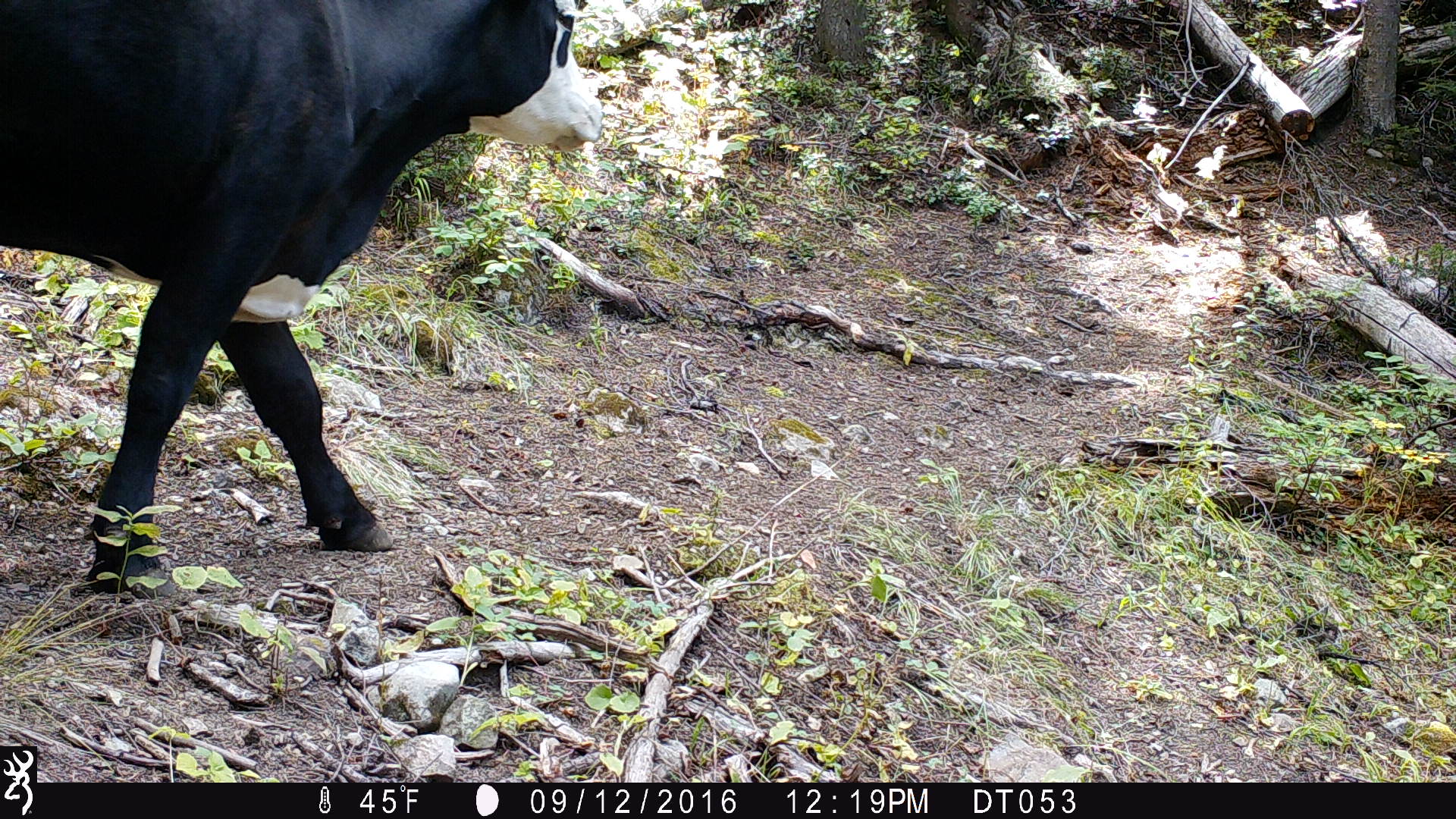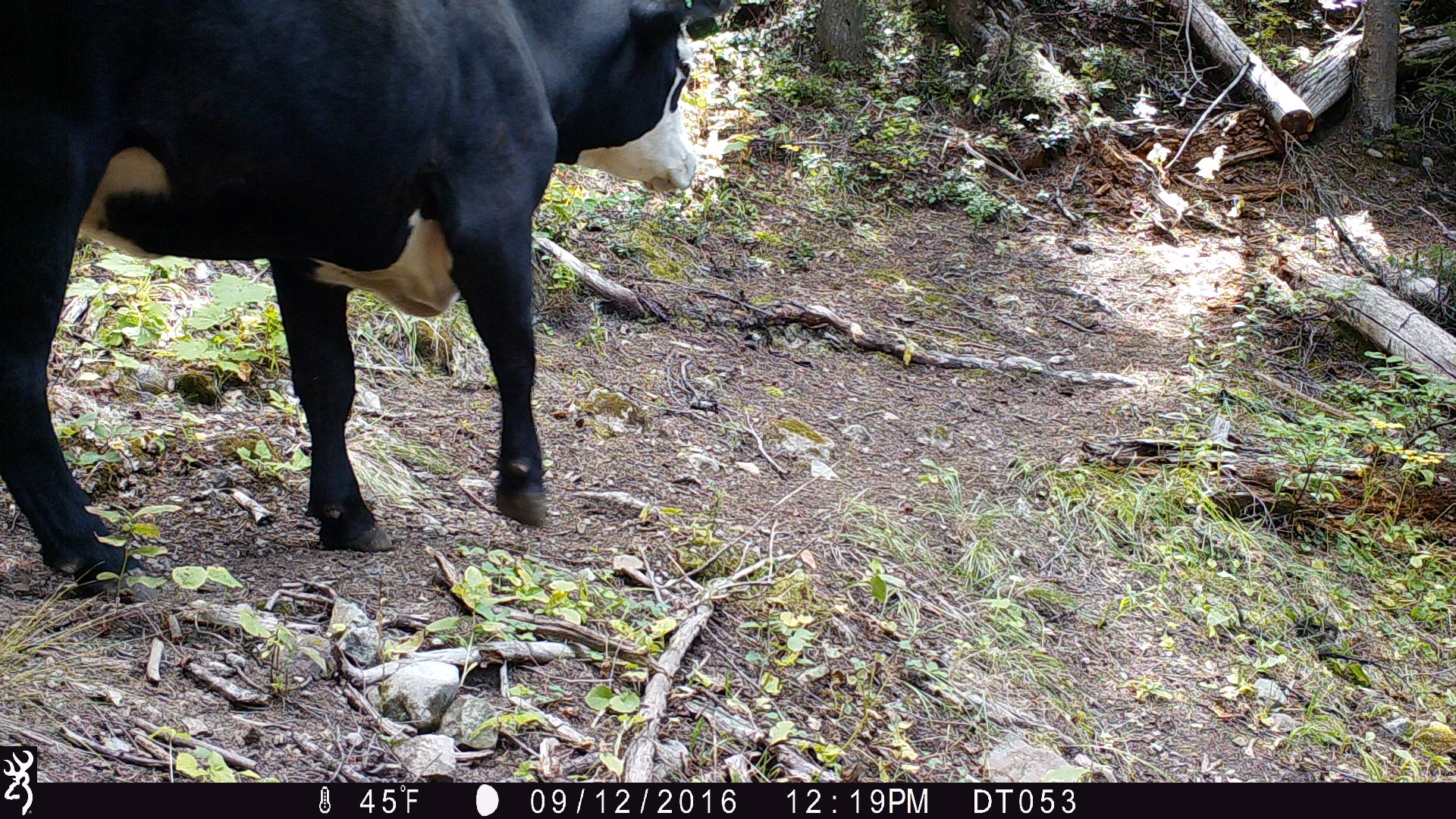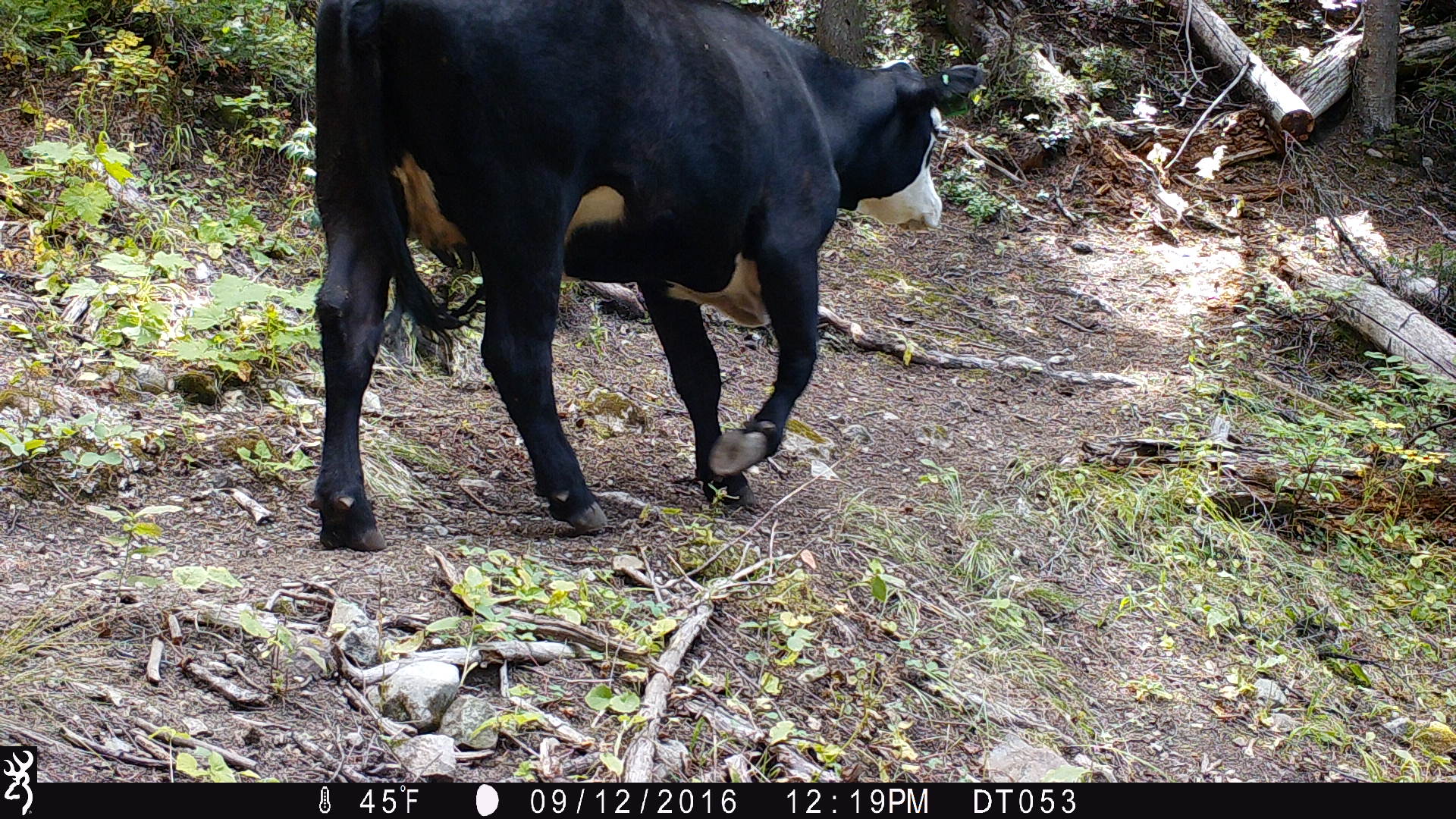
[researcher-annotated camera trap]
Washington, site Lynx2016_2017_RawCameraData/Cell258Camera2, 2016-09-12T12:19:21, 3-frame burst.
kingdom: Animalia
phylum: Chordata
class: Mammalia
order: Artiodactyla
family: Bovidae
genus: Bos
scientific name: Bos taurus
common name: domestic cattle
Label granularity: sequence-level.